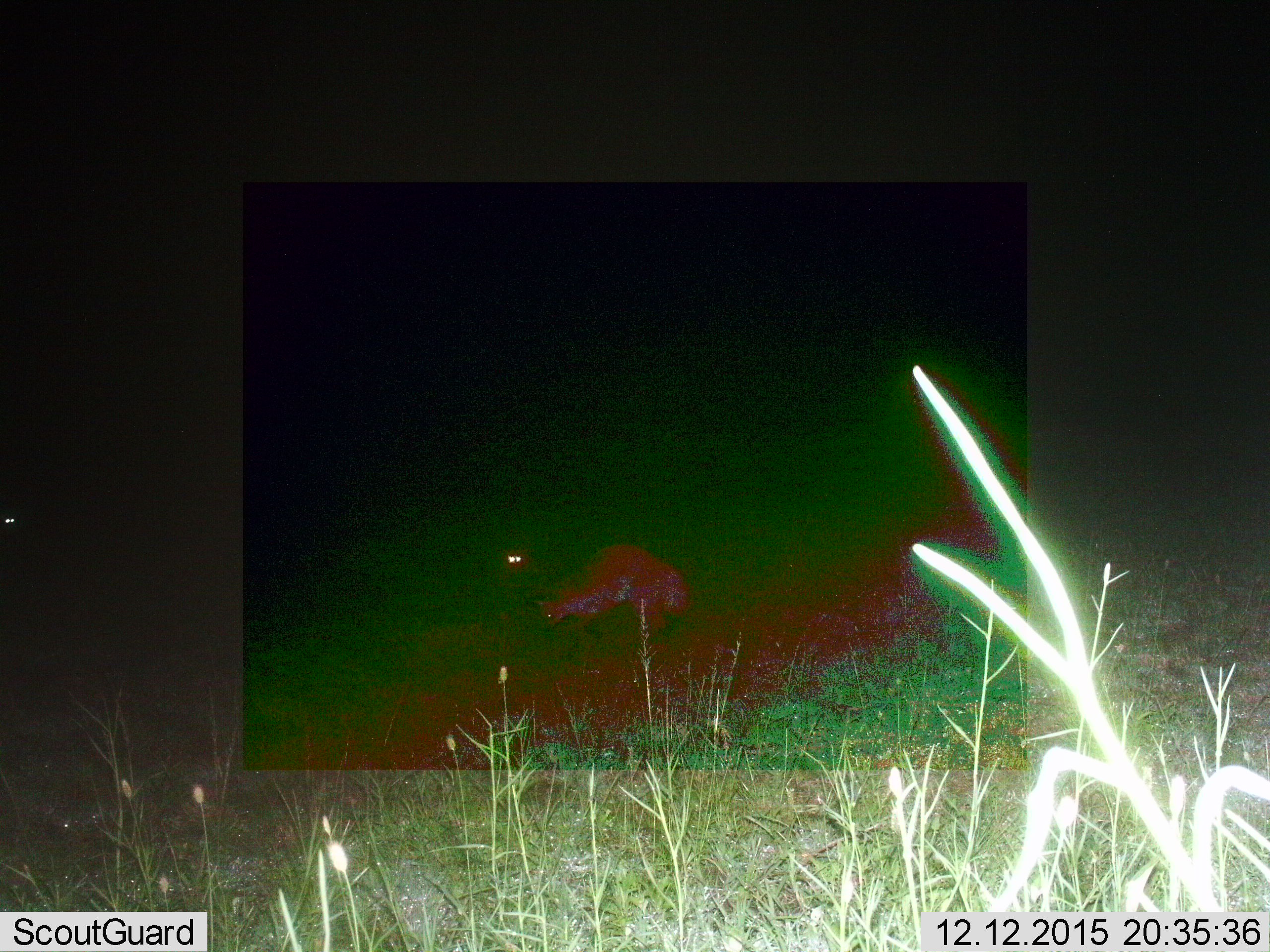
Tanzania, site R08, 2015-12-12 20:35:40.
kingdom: Animalia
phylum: Chordata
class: Mammalia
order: Carnivora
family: Canidae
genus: Otocyon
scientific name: Otocyon megalotis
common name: bat-eared fox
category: batearedfox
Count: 3.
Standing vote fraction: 67%.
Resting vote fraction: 0%.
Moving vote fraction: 33%.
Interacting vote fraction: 0%.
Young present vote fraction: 0%.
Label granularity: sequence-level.